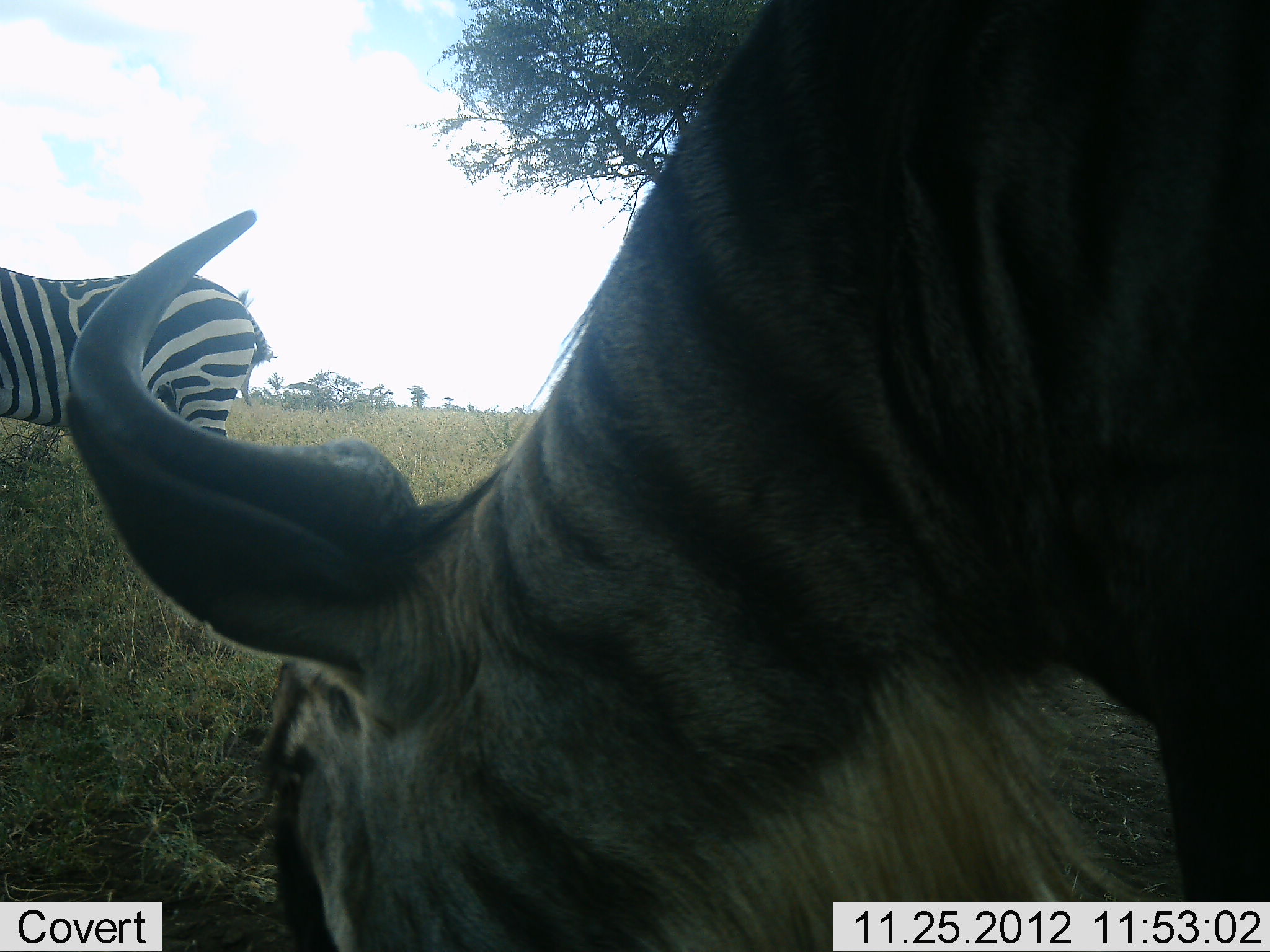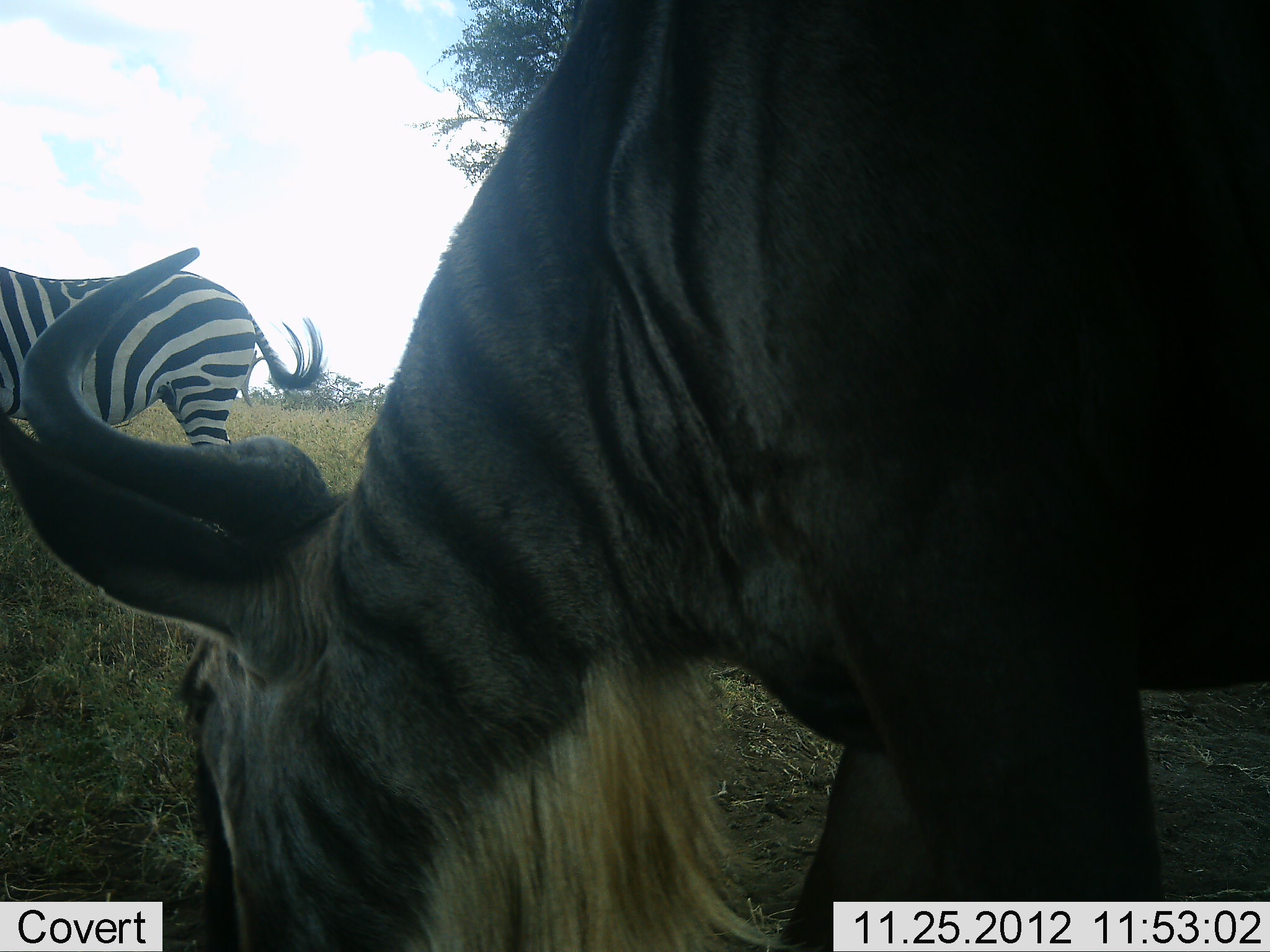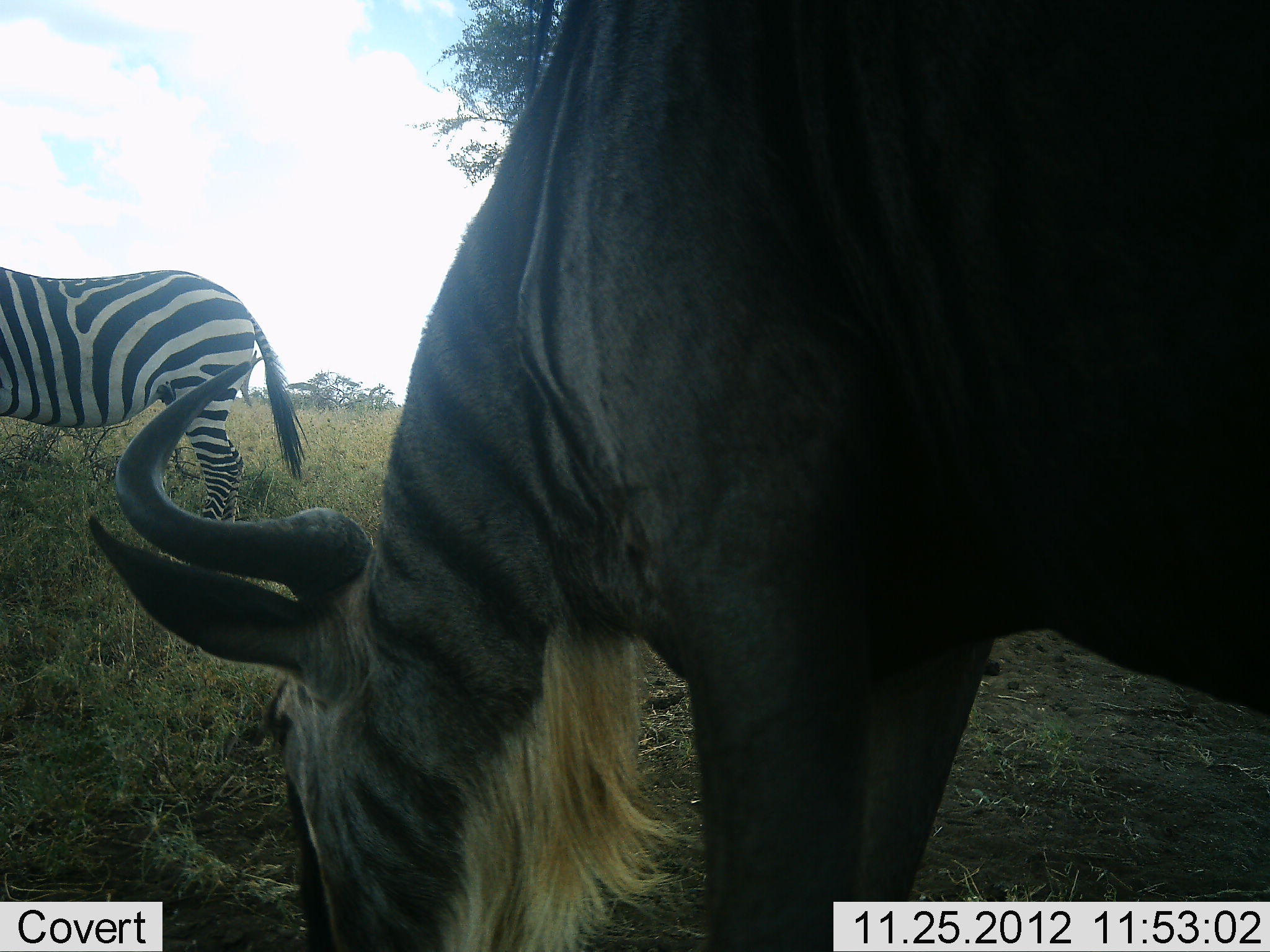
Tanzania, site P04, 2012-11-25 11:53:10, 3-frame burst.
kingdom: Animalia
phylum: Chordata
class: Mammalia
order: Artiodactyla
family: Bovidae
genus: Connochaetes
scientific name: Connochaetes taurinus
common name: blue wildebeest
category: wildebeest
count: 1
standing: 10%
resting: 0%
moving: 20%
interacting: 0%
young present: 0%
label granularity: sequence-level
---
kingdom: Animalia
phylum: Chordata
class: Mammalia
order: Perissodactyla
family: Equidae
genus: Equus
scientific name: Equus quagga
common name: plains zebra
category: zebra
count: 1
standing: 100%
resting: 0%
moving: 0%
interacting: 0%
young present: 0%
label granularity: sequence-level